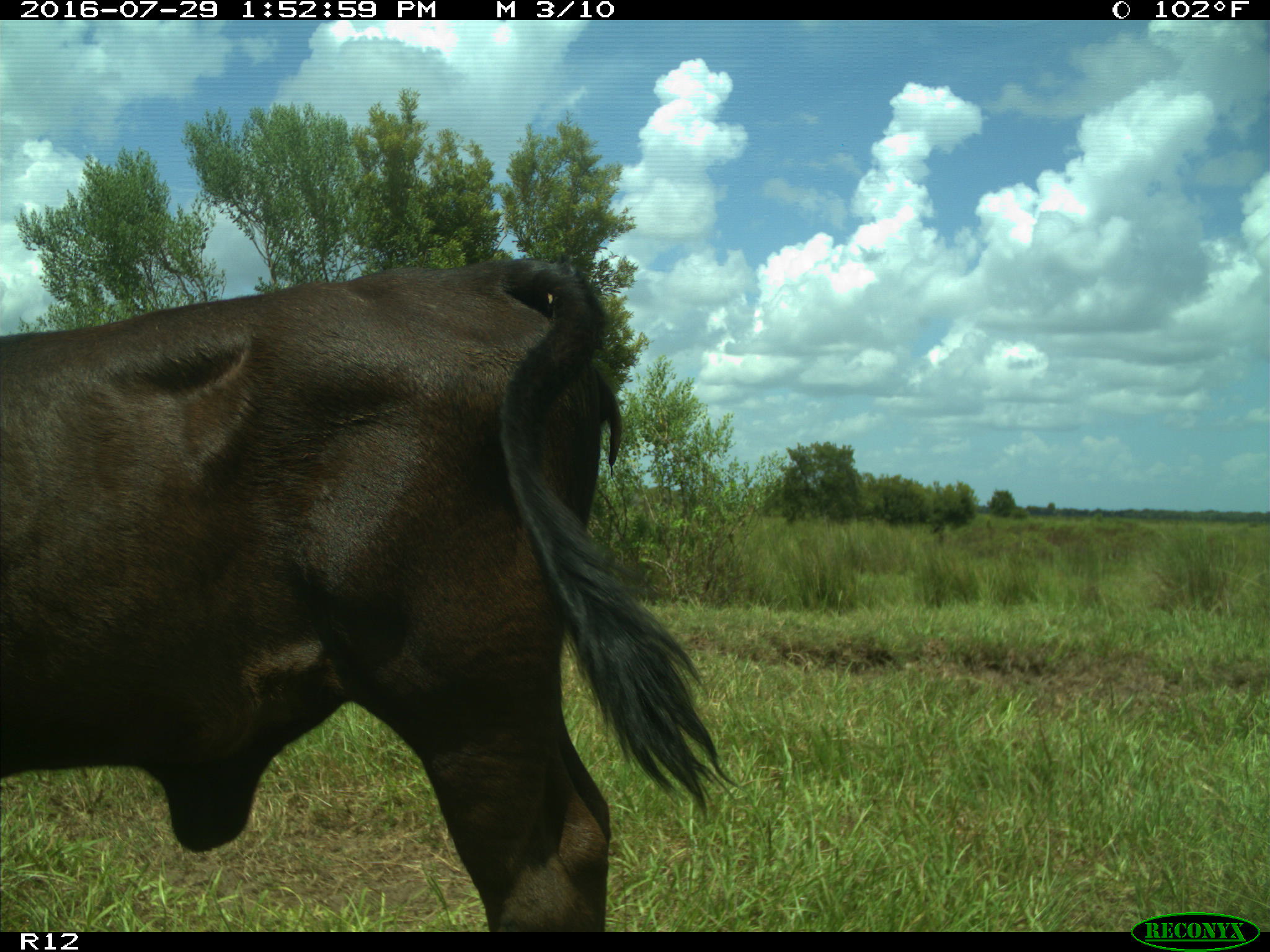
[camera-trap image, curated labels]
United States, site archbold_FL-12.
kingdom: Animalia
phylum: Chordata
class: Mammalia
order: Artiodactyla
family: Bovidae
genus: Bos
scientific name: Bos taurus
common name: domestic cow